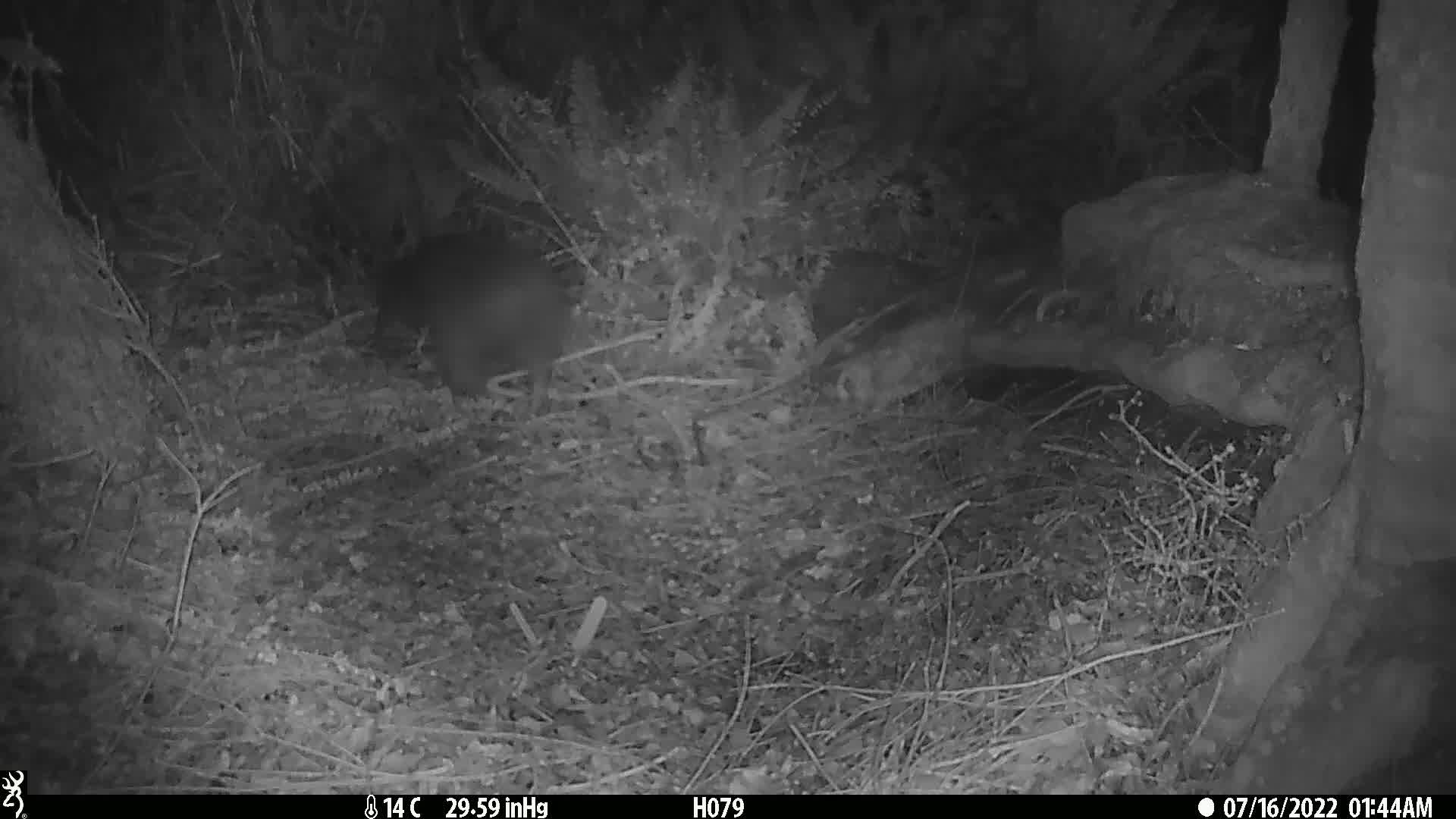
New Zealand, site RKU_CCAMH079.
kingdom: Animalia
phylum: Chordata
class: Aves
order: Apterygiformes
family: Apterygidae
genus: Apteryx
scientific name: Apteryx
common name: kiwi